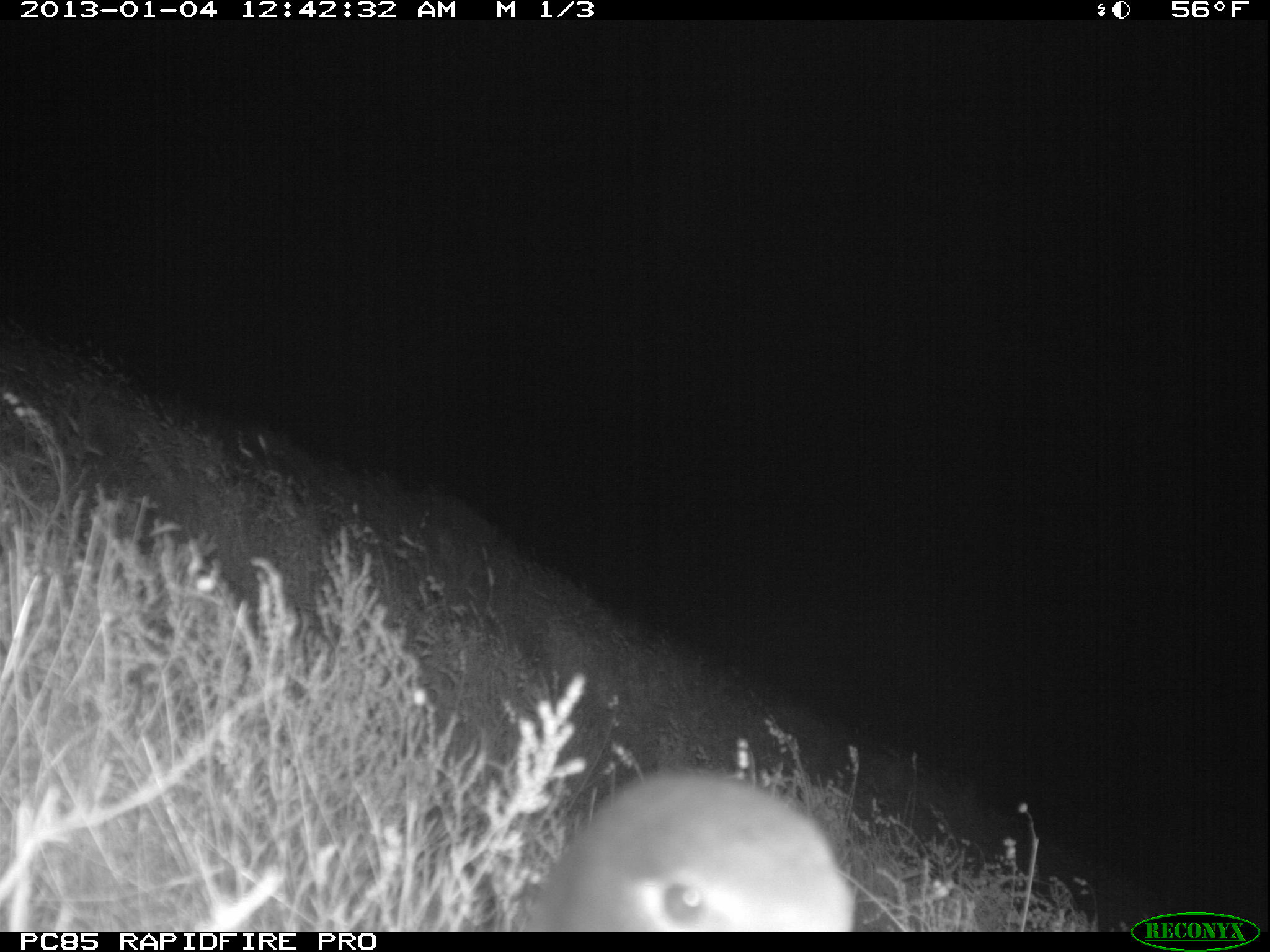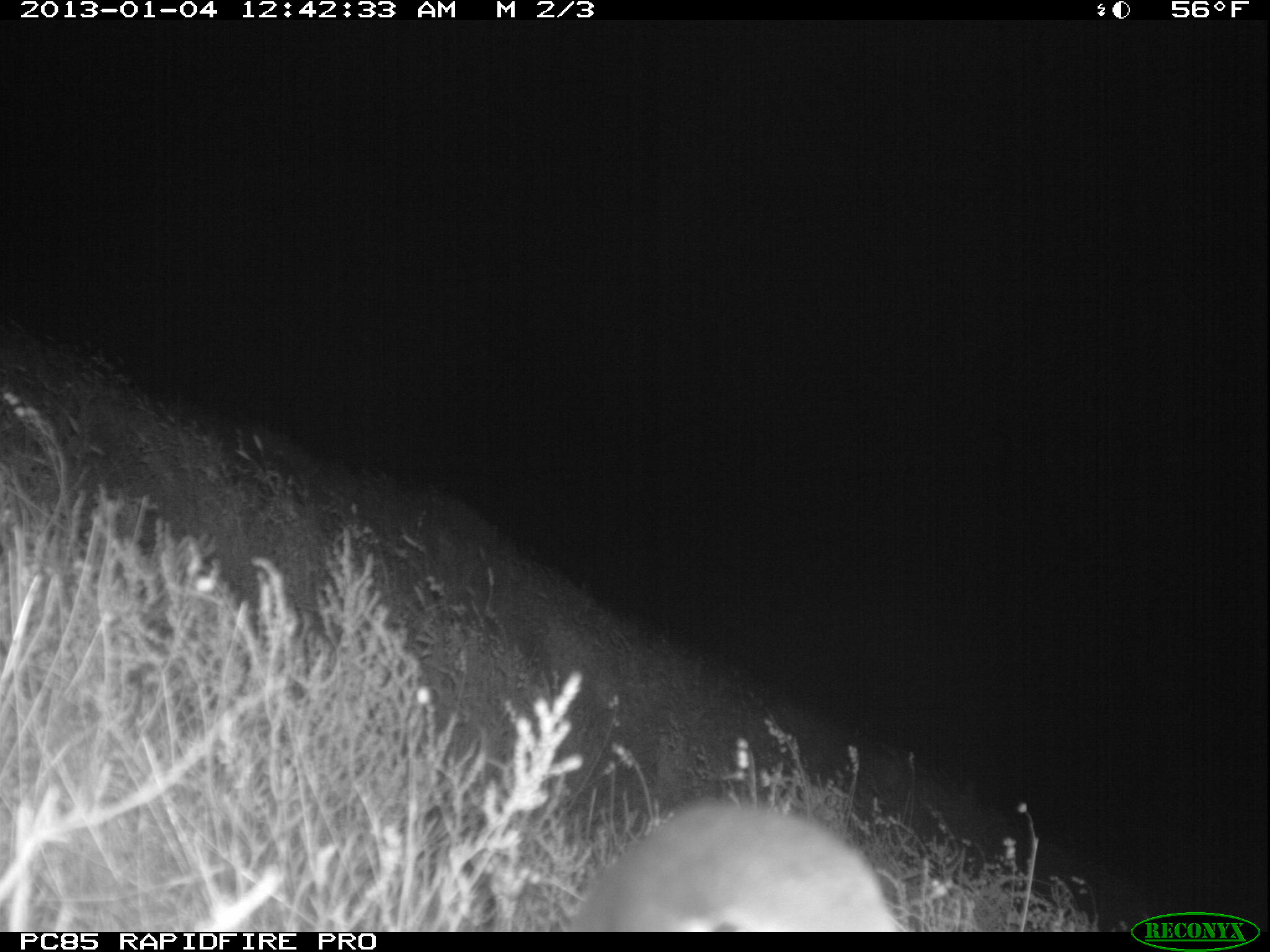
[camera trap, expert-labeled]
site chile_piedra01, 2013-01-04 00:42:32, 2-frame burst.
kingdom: Animalia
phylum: Chordata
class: Aves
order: Procellariiformes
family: Procellariidae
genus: Calonectris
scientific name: Calonectris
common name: shearwater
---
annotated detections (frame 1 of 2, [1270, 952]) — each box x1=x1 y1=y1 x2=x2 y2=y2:
shearwater: x1=528 y1=767 x2=854 y2=934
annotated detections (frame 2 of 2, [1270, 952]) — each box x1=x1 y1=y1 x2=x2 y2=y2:
shearwater: x1=565 y1=798 x2=903 y2=932